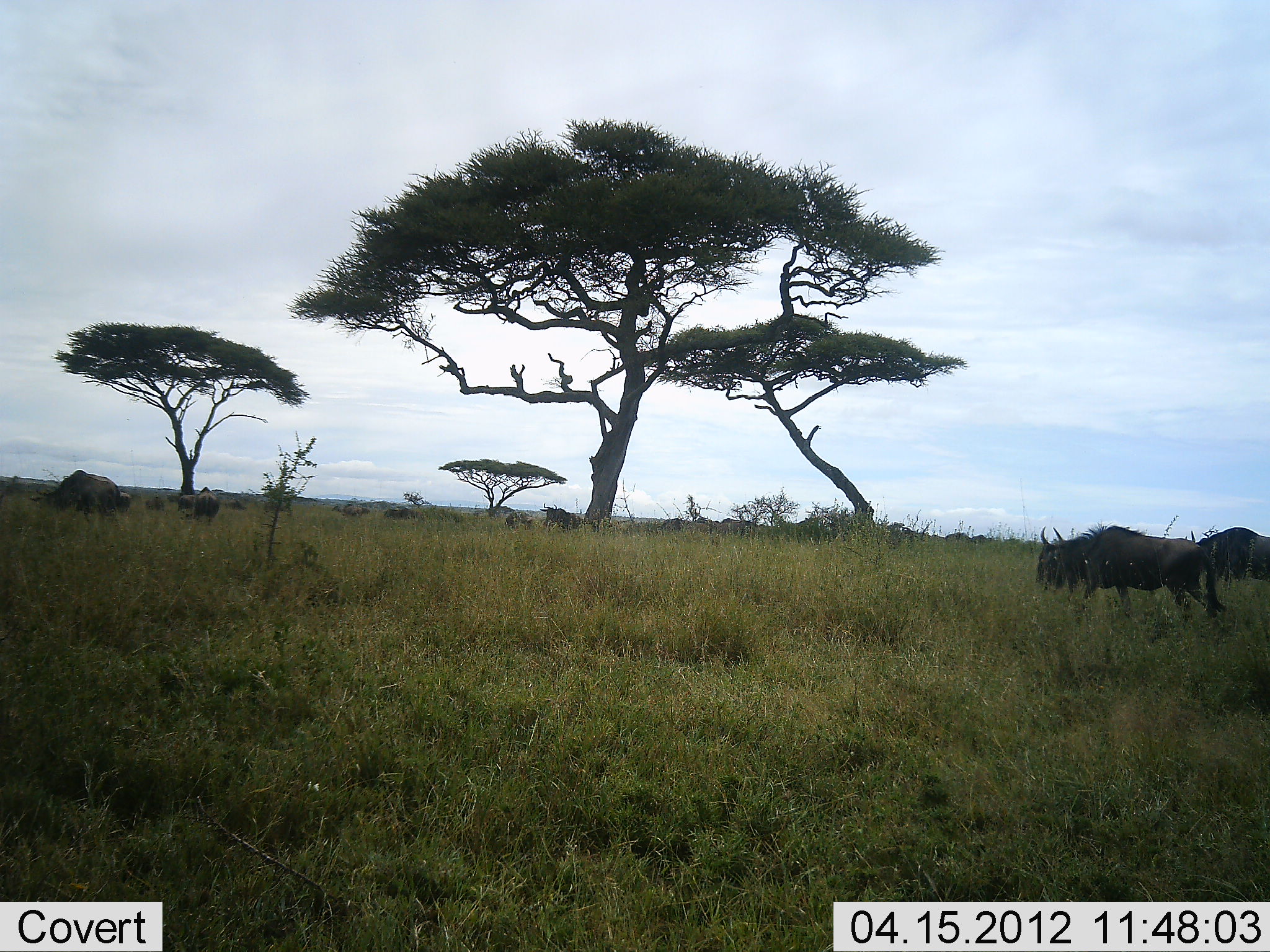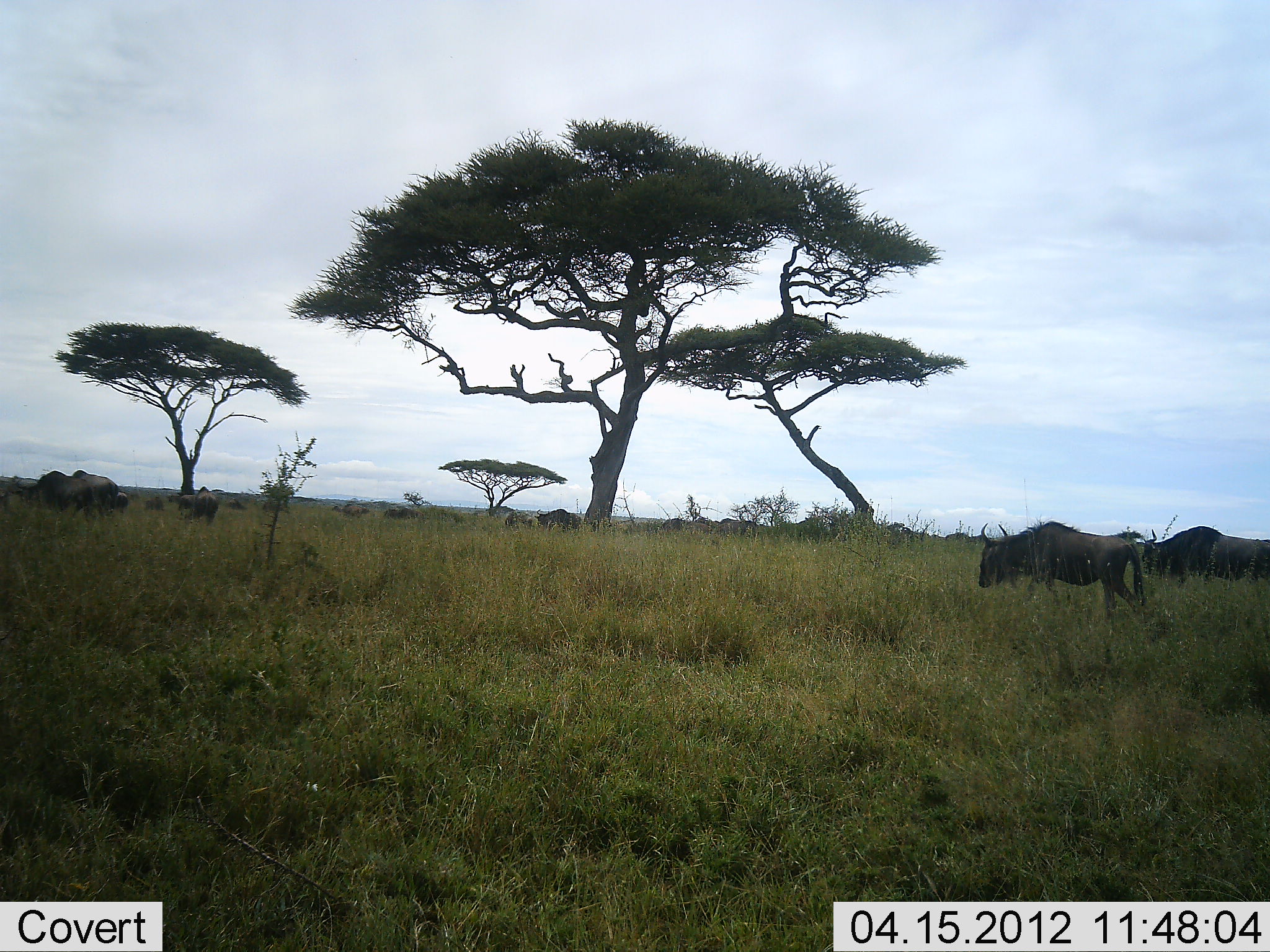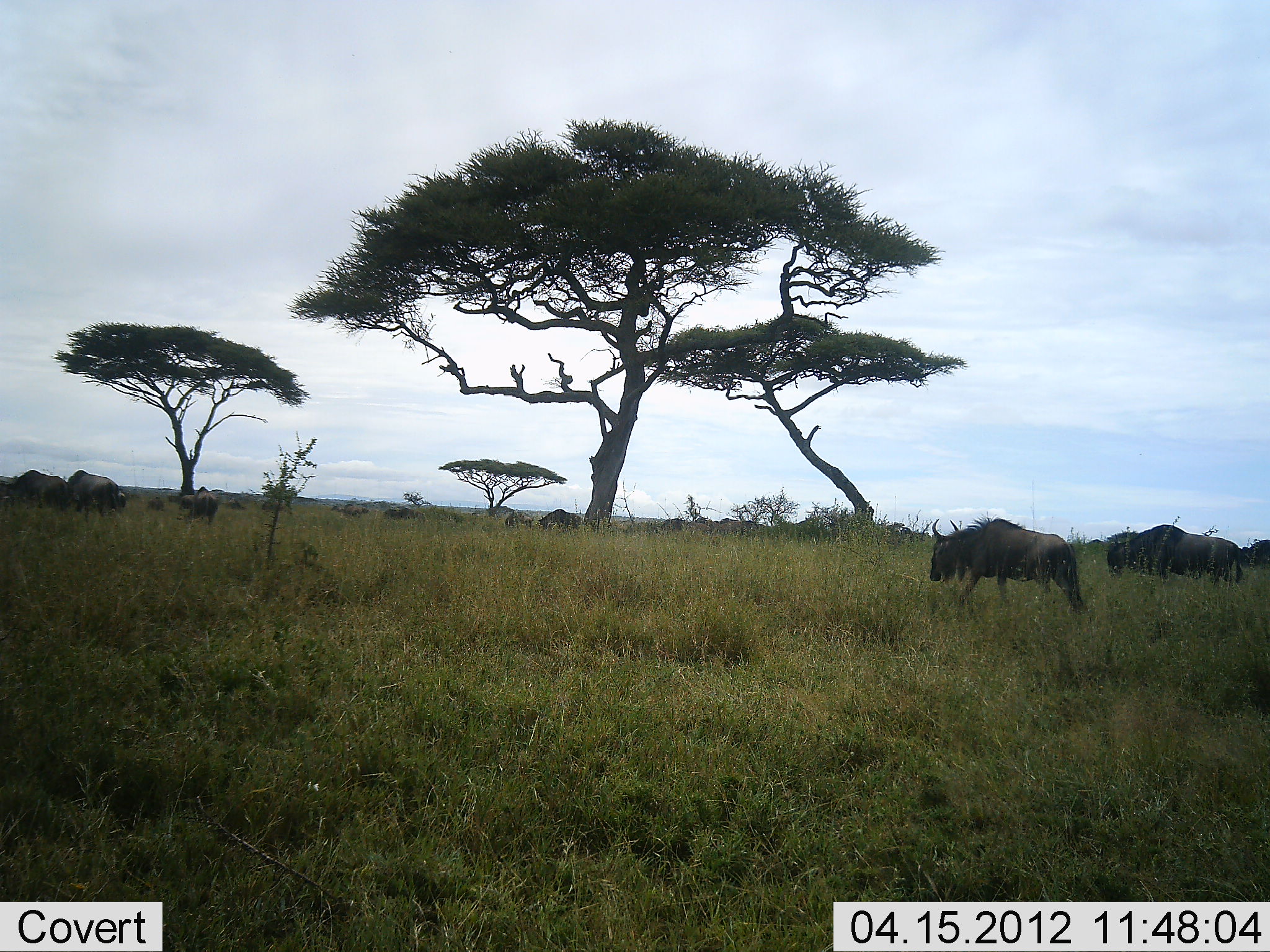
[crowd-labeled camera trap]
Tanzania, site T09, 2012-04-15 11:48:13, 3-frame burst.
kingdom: Animalia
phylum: Chordata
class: Mammalia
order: Artiodactyla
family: Bovidae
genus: Connochaetes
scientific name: Connochaetes taurinus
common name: blue wildebeest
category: wildebeest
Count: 7.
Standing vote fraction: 25%.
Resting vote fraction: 0%.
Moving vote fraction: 94%.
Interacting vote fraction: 0%.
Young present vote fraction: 6%.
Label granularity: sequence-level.